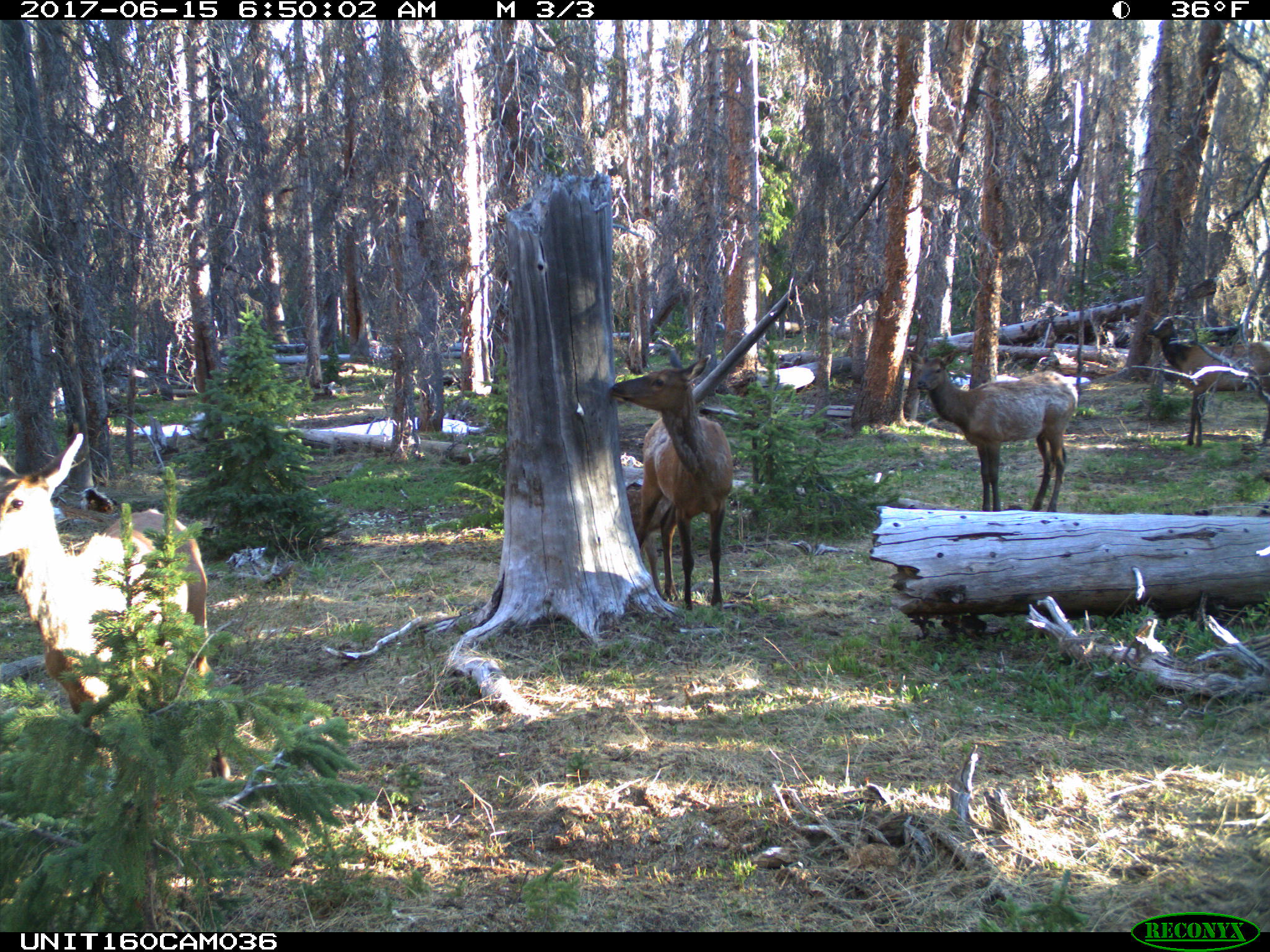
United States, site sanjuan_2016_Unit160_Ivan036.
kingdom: Animalia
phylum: Chordata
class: Mammalia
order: Artiodactyla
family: Cervidae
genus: Cervus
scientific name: Cervus elaphus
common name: red deer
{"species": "Cervus elaphus (red deer)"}